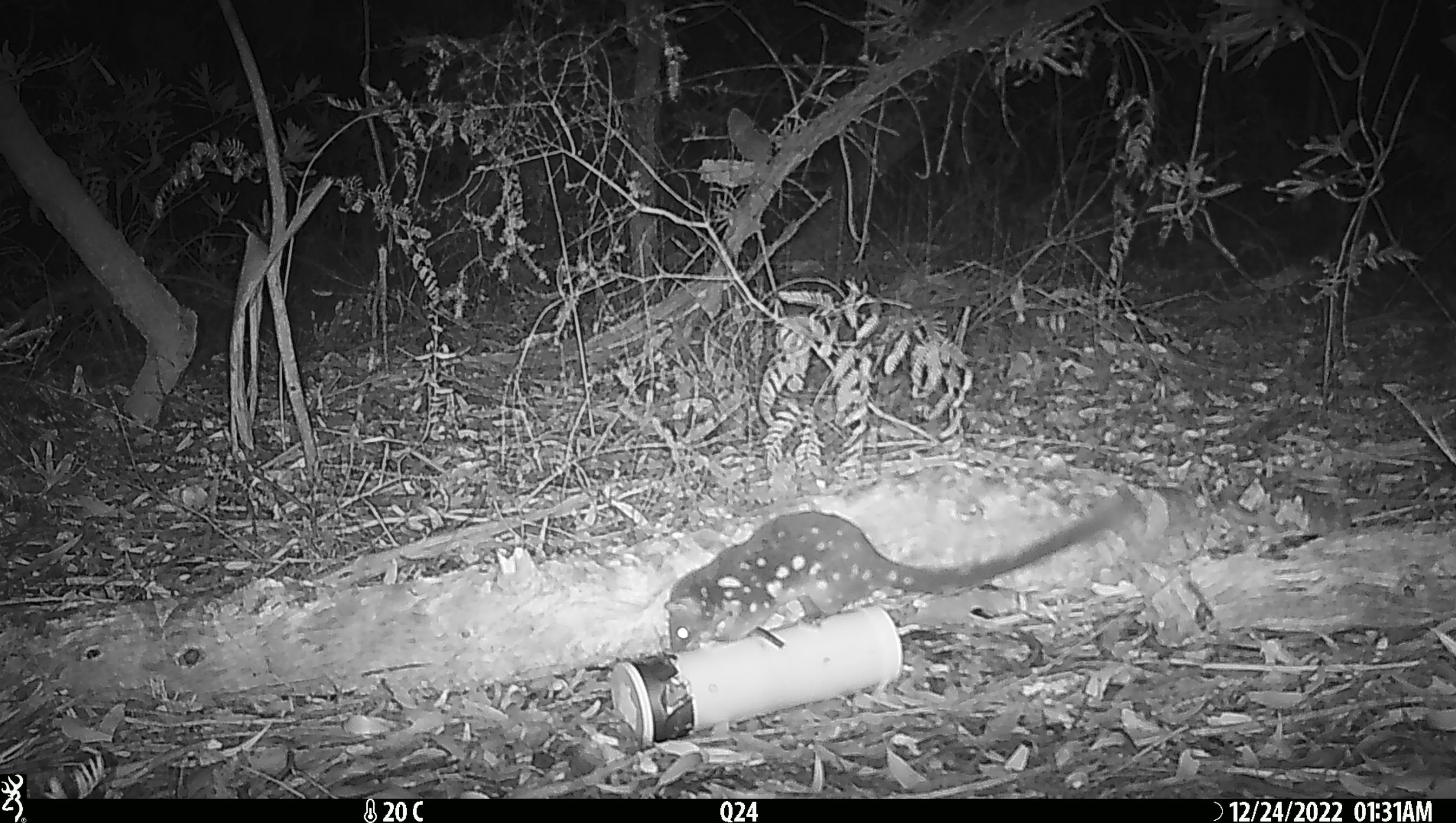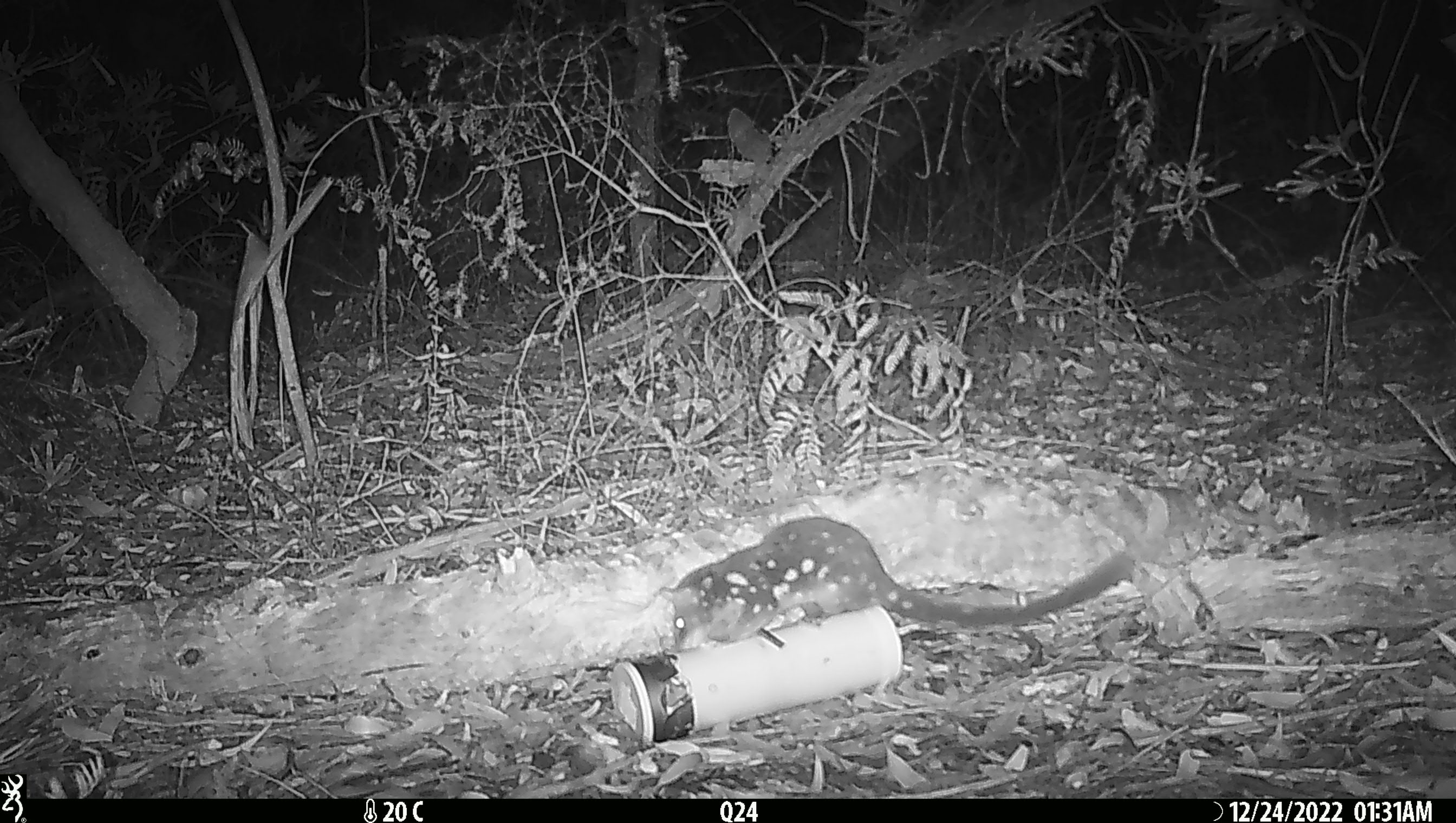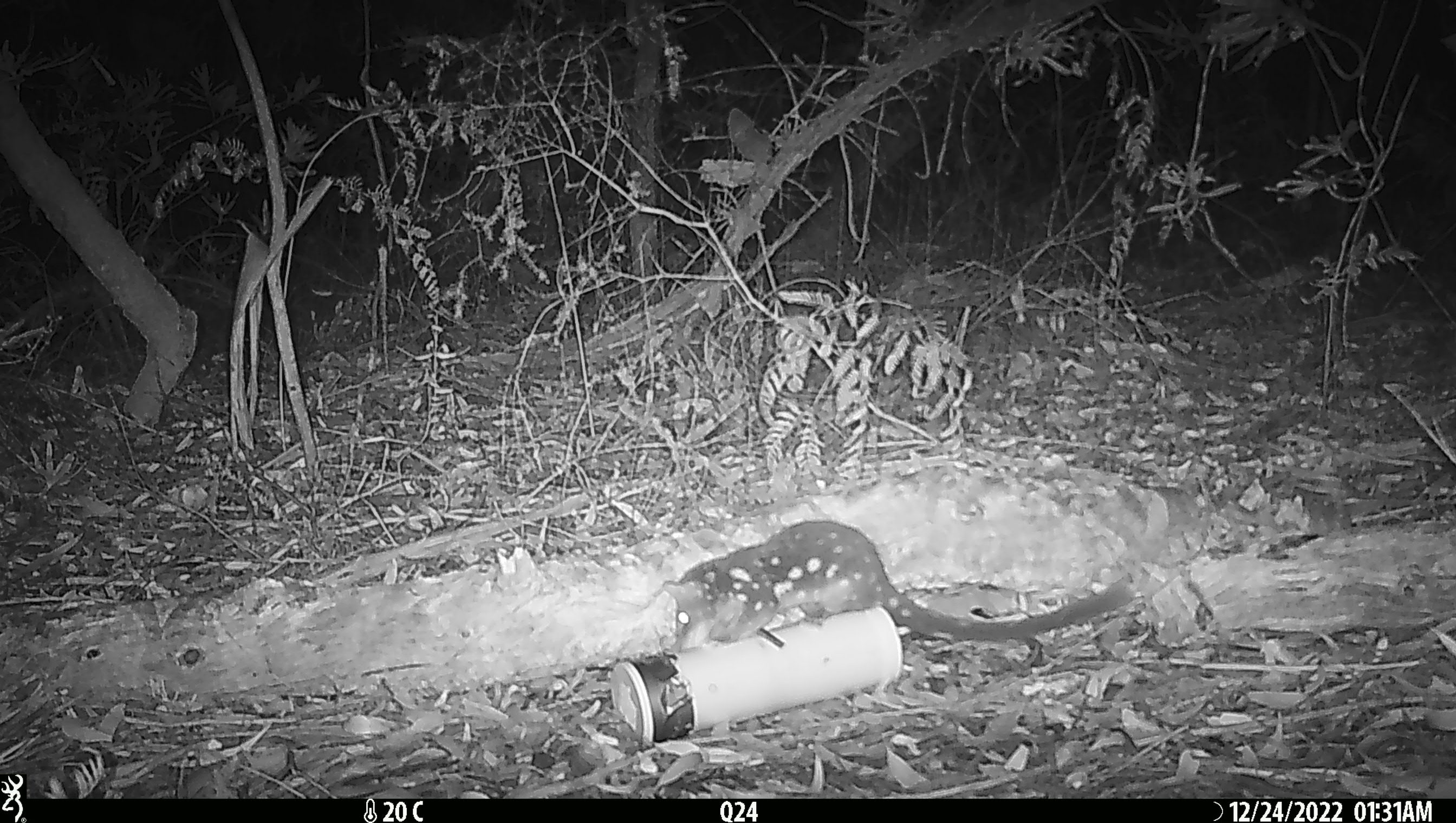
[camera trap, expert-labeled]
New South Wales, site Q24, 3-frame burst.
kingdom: Animalia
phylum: Chordata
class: Mammalia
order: Dasyuromorphia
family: Dasyuridae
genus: Dasyurus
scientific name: Dasyurus maculatus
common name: spotted-tailed quoll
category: quoll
Quoll (spotted-tailed quoll) (Dasyurus maculatus).